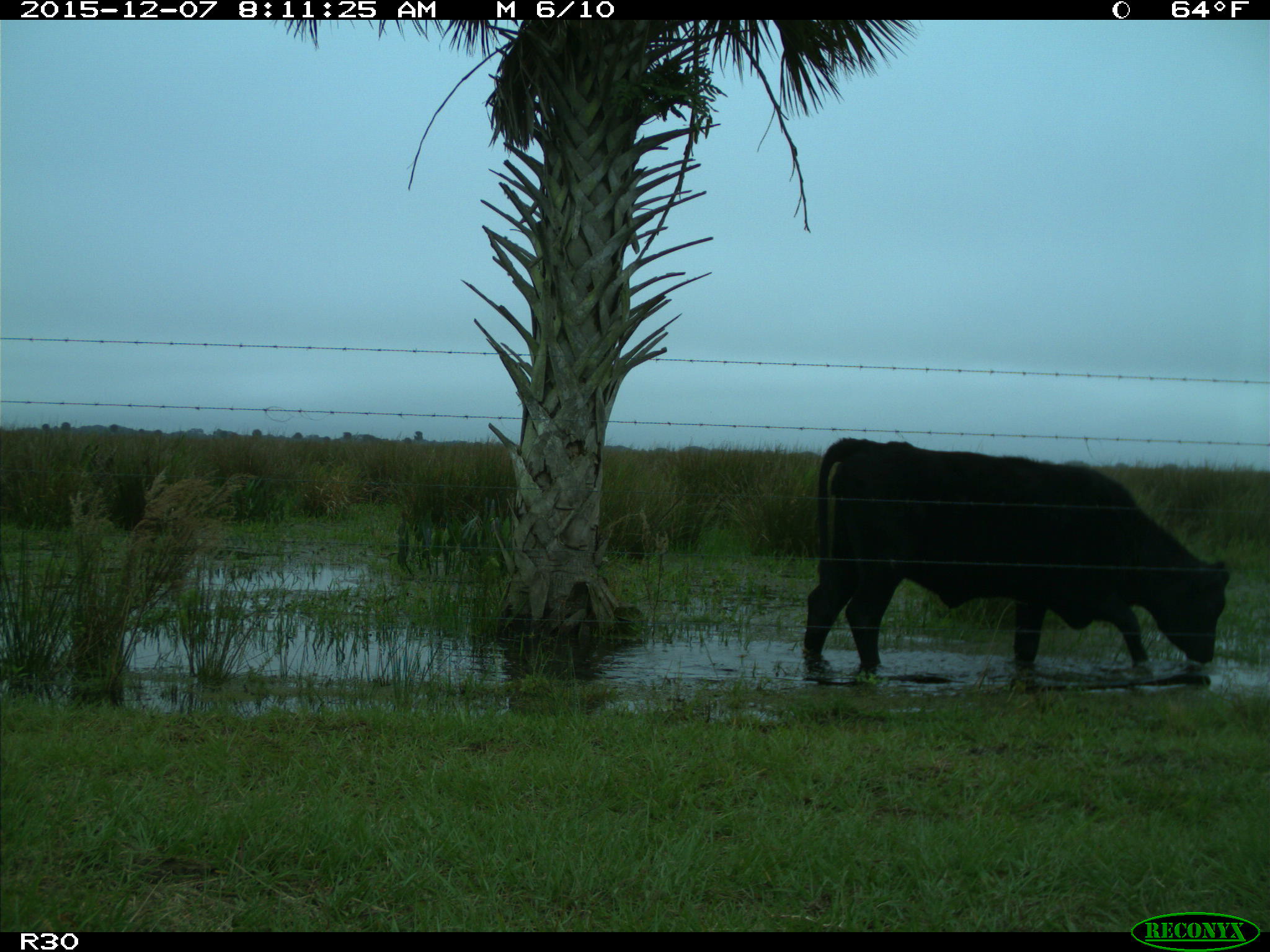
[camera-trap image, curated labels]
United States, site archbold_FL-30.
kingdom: Animalia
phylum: Chordata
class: Mammalia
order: Artiodactyla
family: Bovidae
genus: Bos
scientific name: Bos taurus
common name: domestic cow